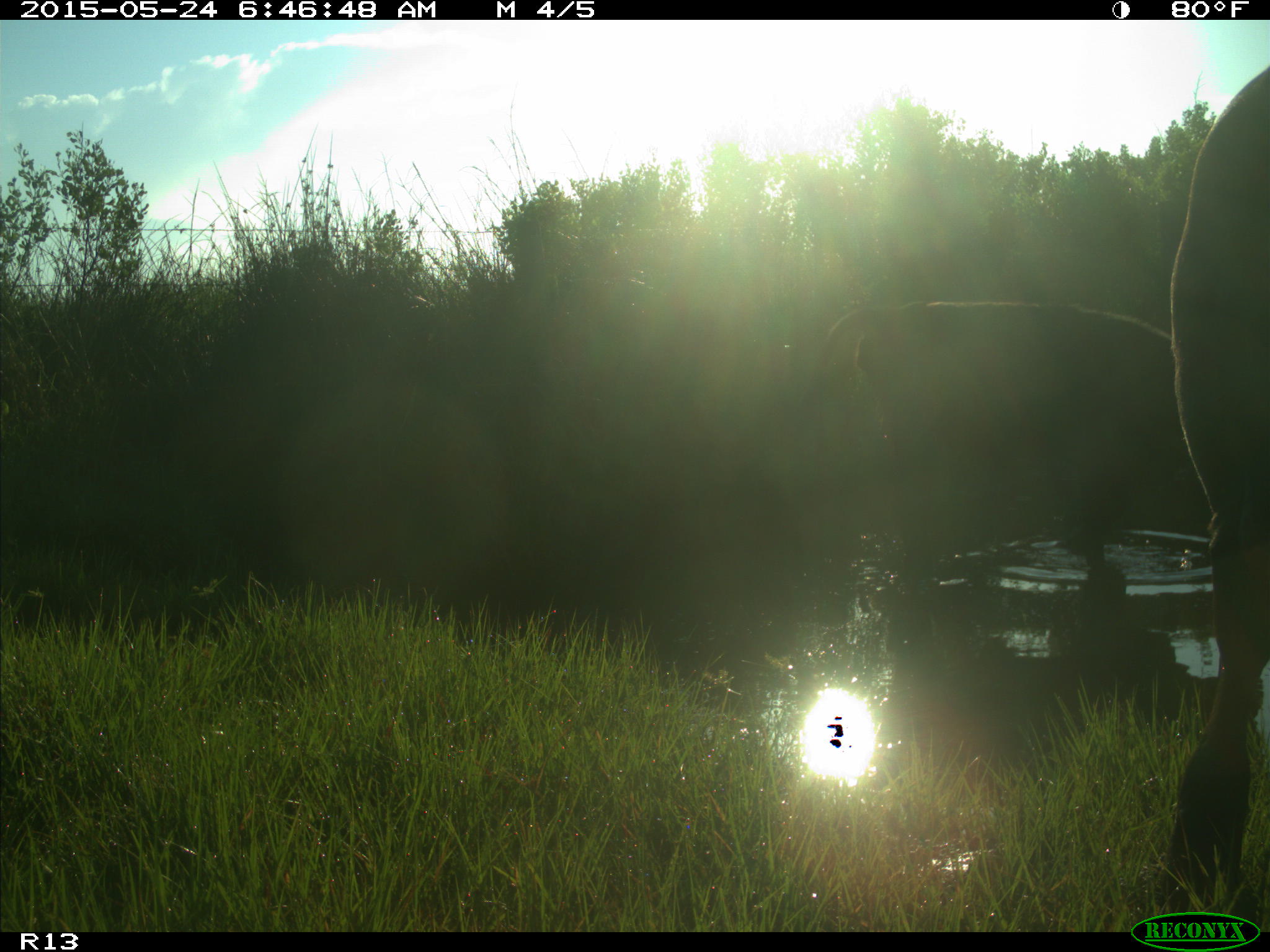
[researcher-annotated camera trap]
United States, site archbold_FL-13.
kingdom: Animalia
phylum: Chordata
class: Mammalia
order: Artiodactyla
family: Bovidae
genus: Bos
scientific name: Bos taurus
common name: domestic cow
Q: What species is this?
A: Bos taurus (domestic cow).